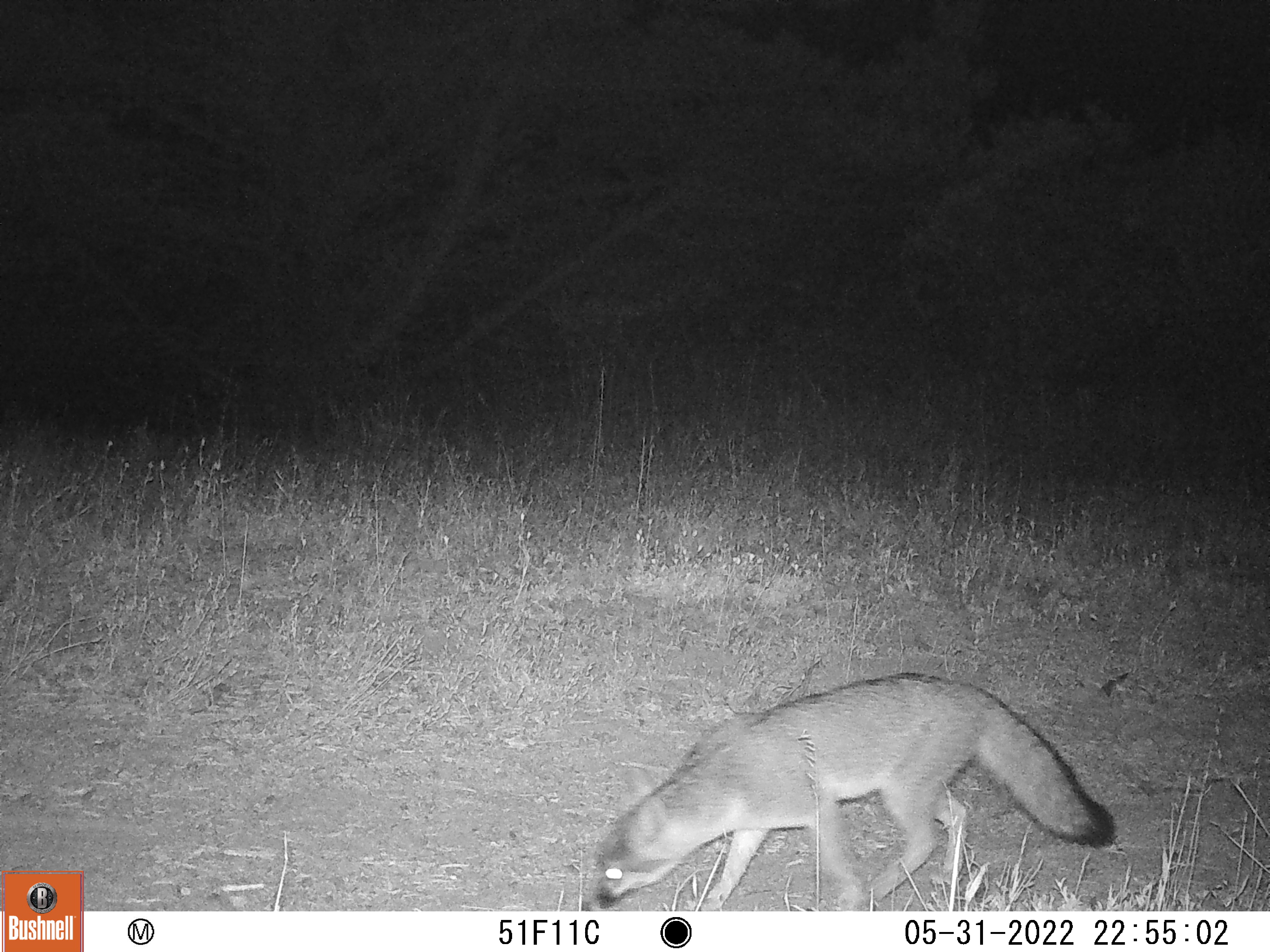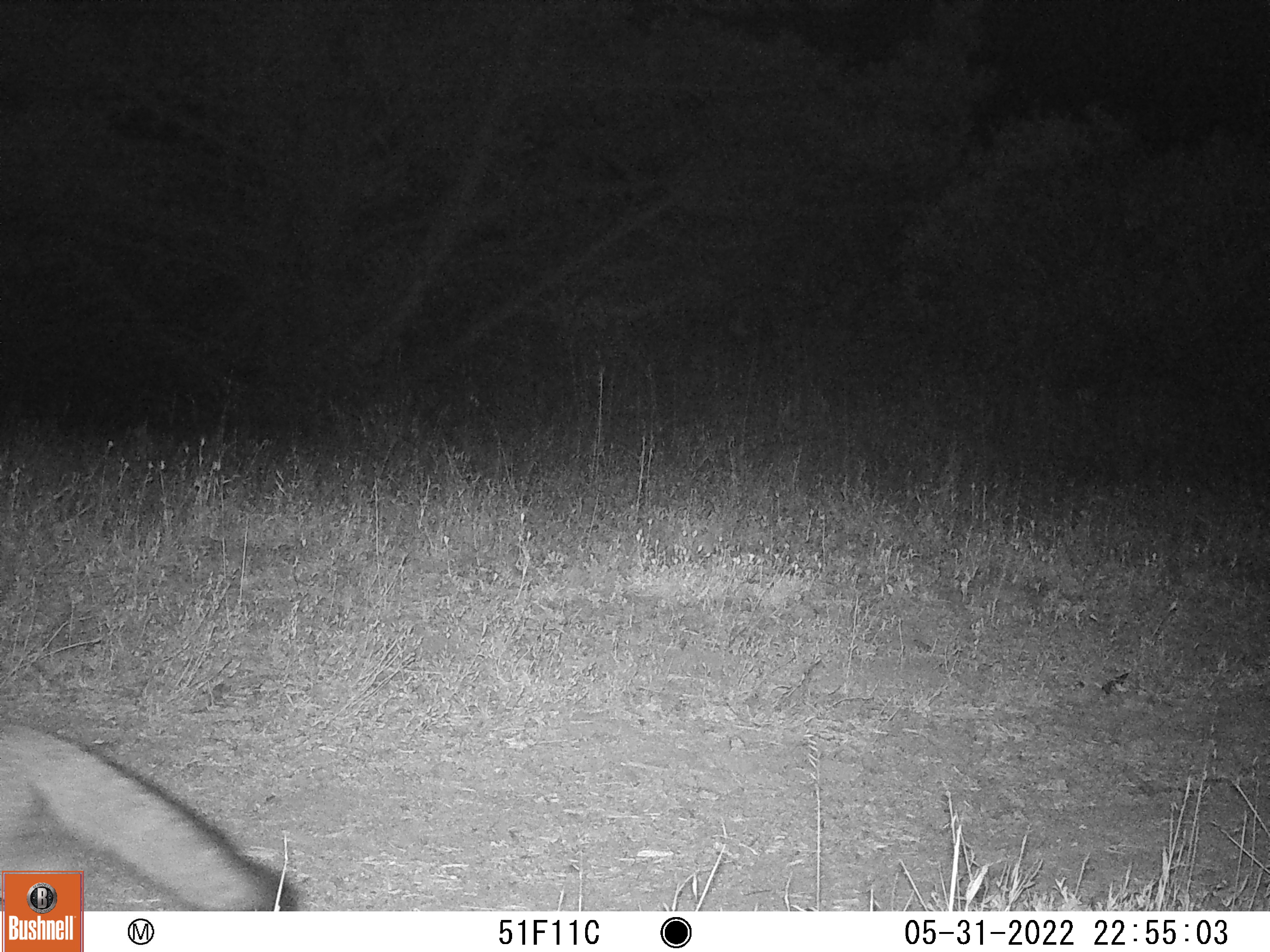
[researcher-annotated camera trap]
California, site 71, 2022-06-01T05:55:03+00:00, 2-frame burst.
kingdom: Animalia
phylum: Chordata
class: Mammalia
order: Carnivora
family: Canidae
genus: Urocyon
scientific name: Urocyon cinereoargenteus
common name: gray fox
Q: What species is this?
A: Gray fox (Urocyon cinereoargenteus).